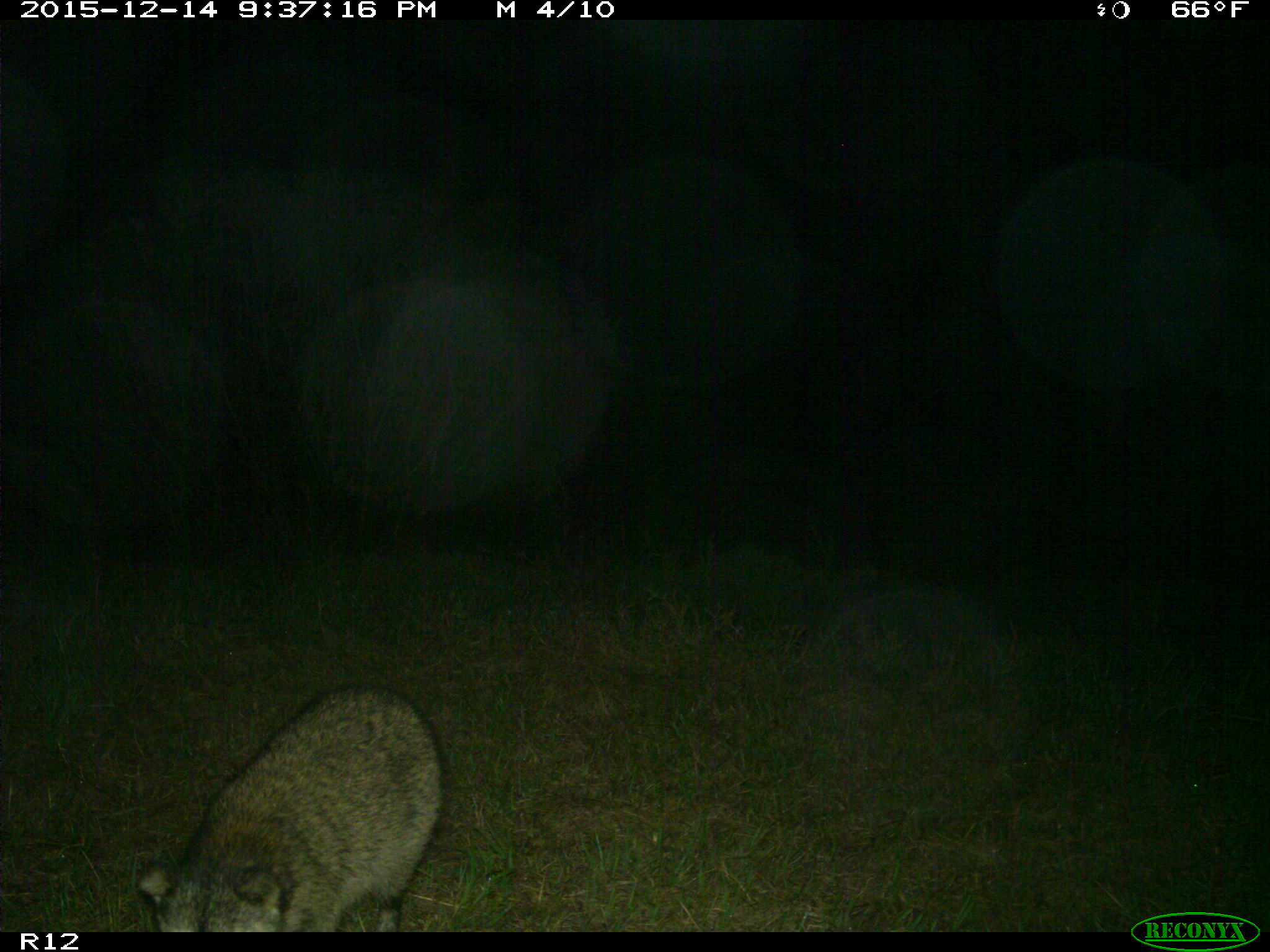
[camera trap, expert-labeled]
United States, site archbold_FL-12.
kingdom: Animalia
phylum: Chordata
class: Mammalia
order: Carnivora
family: Procyonidae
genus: Procyon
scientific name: Procyon lotor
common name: common raccoon